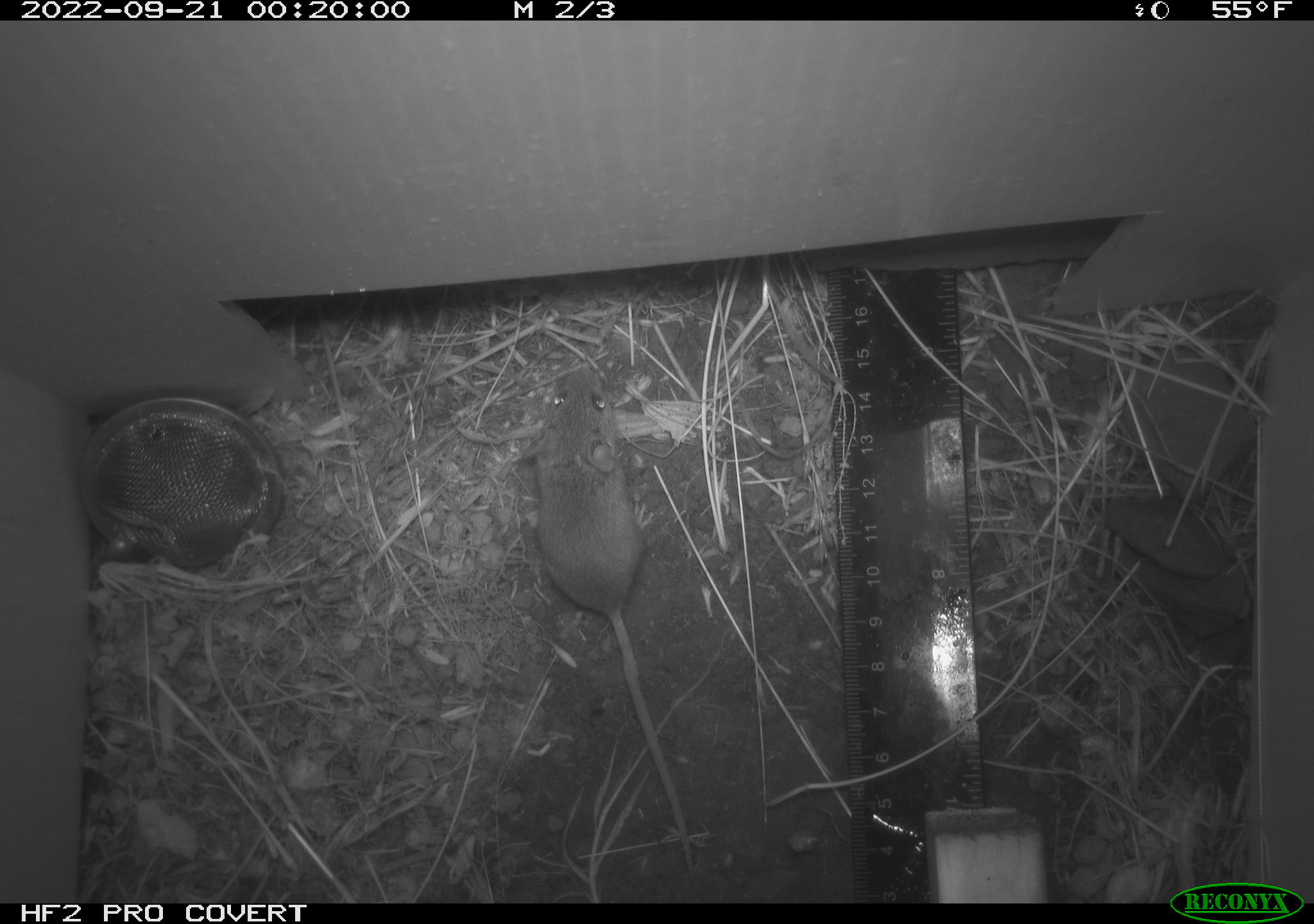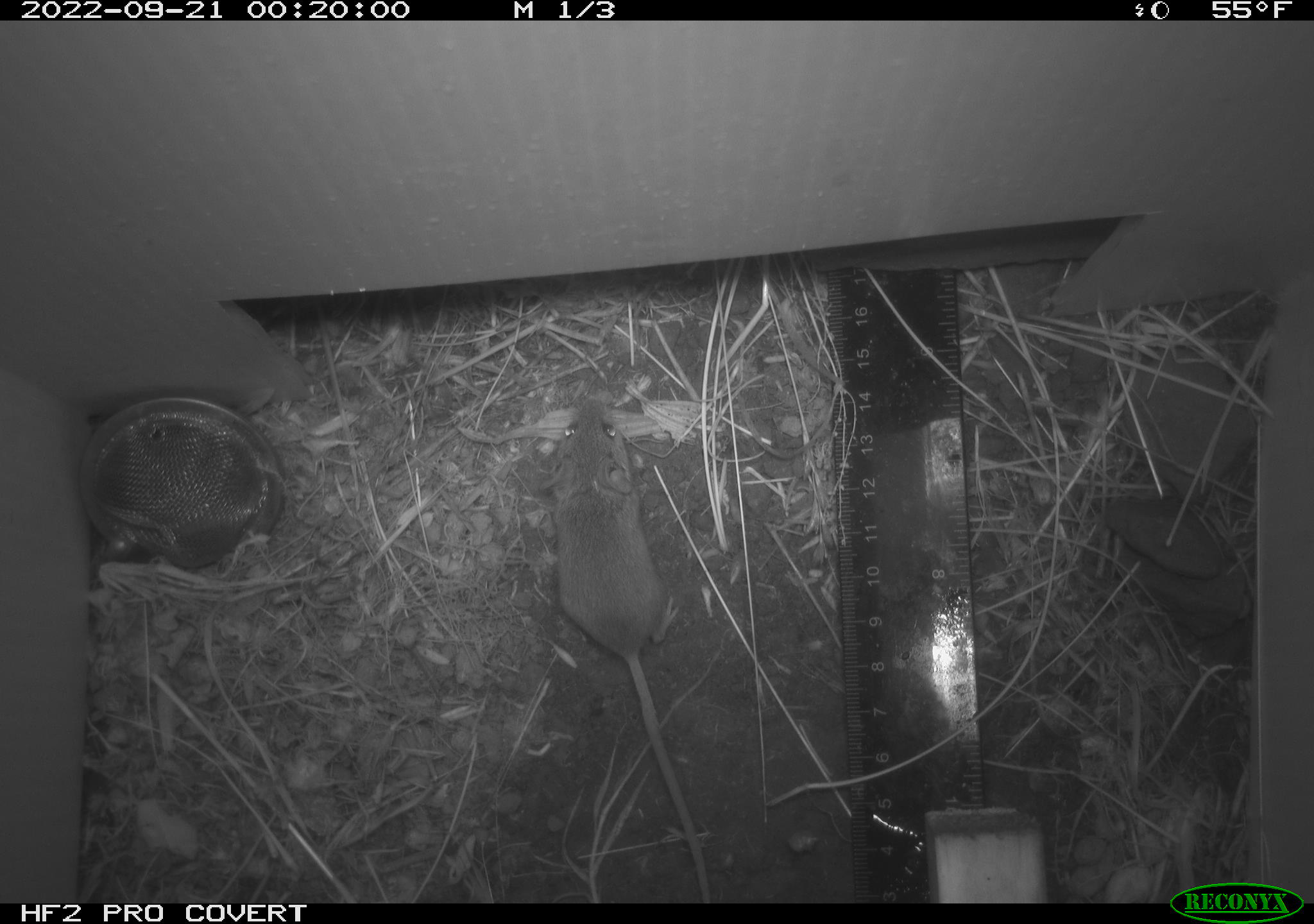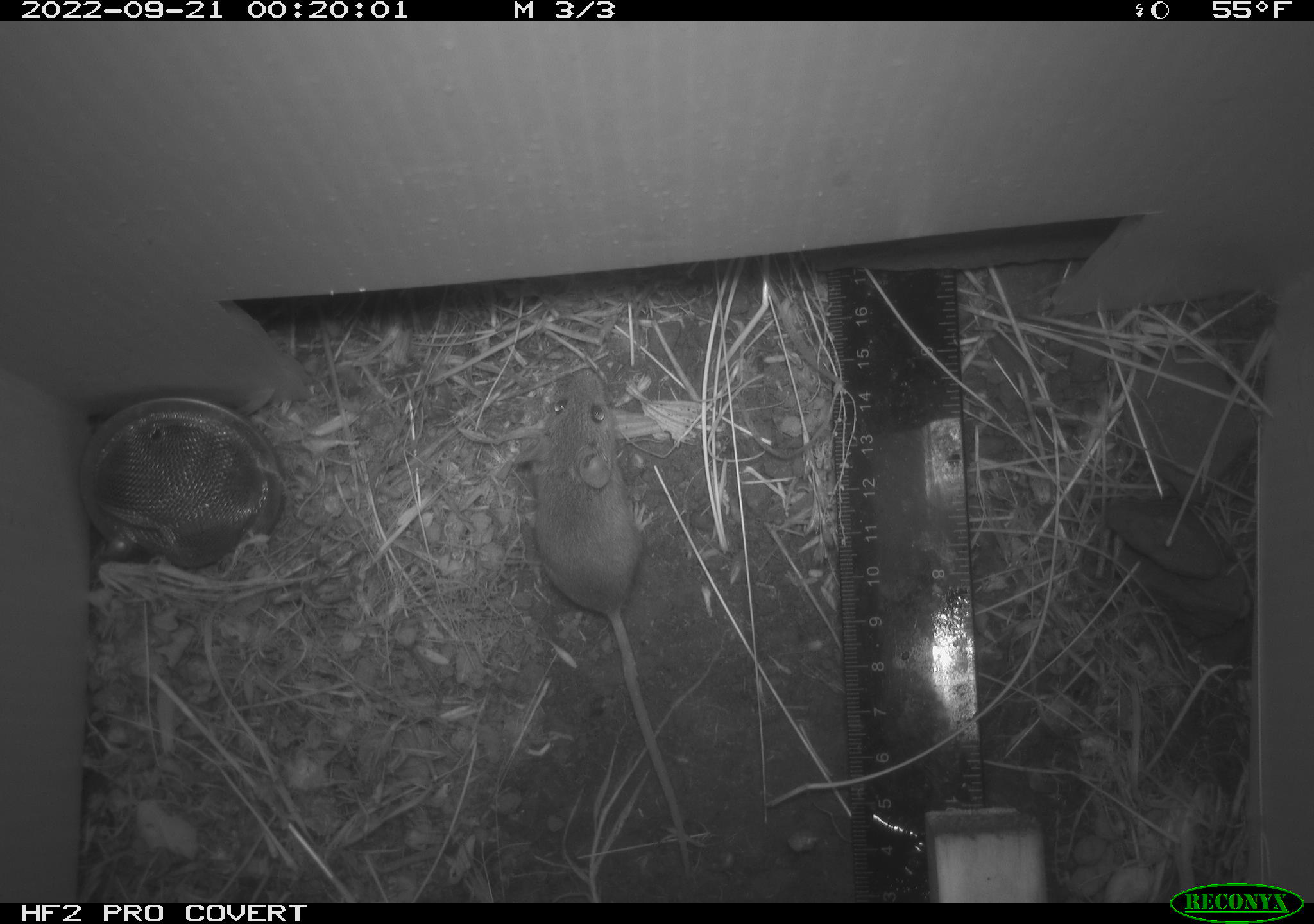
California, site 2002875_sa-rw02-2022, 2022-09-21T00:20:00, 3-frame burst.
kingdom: Animalia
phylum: Chordata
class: Mammalia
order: Rodentia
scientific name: Rodentia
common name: mouse species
Mouse species (Rodentia).